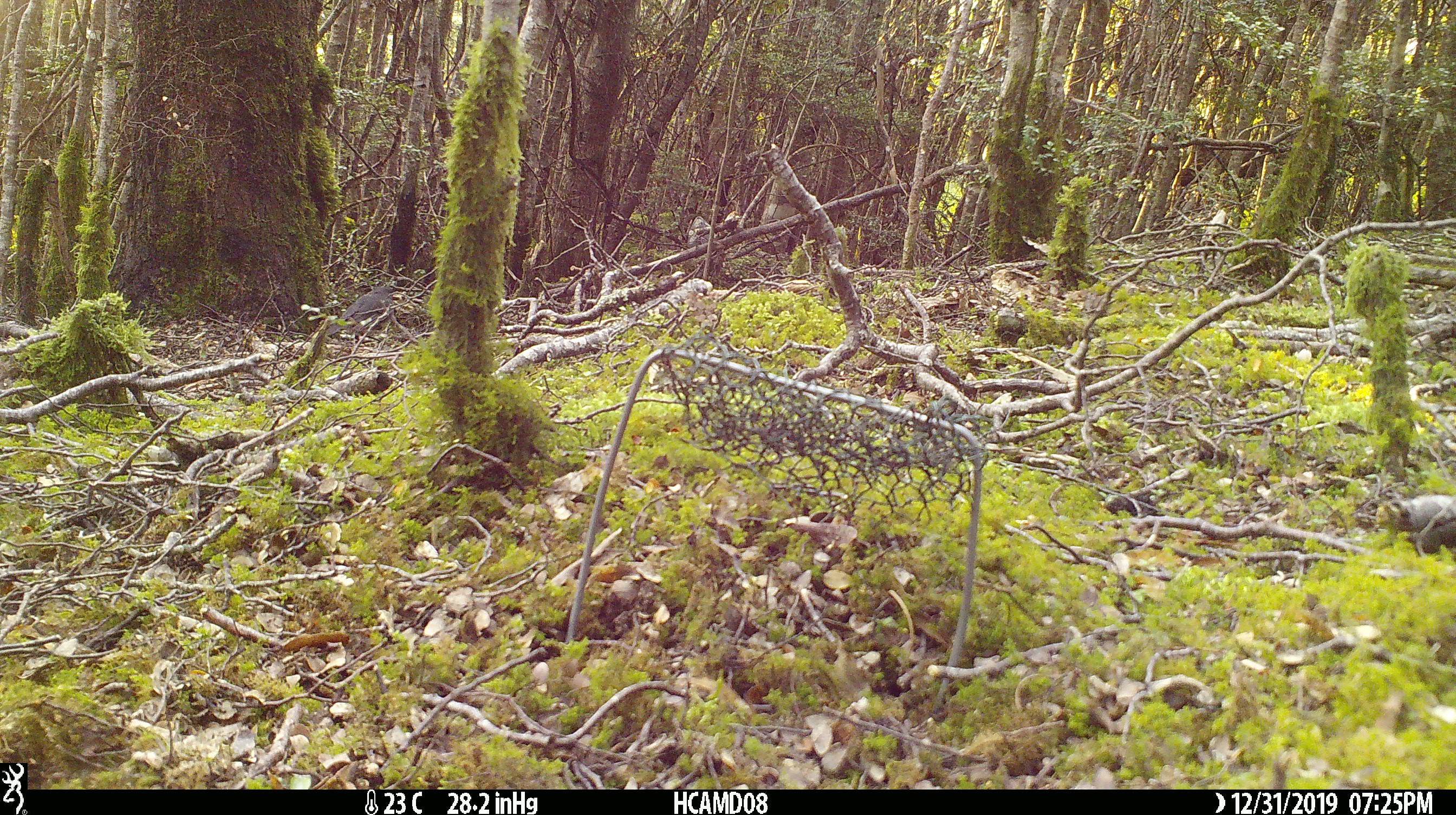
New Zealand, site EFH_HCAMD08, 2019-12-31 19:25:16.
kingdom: Animalia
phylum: Chordata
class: Aves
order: Passeriformes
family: Petroicidae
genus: Petroica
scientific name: Petroica australis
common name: new zealand robin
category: robin